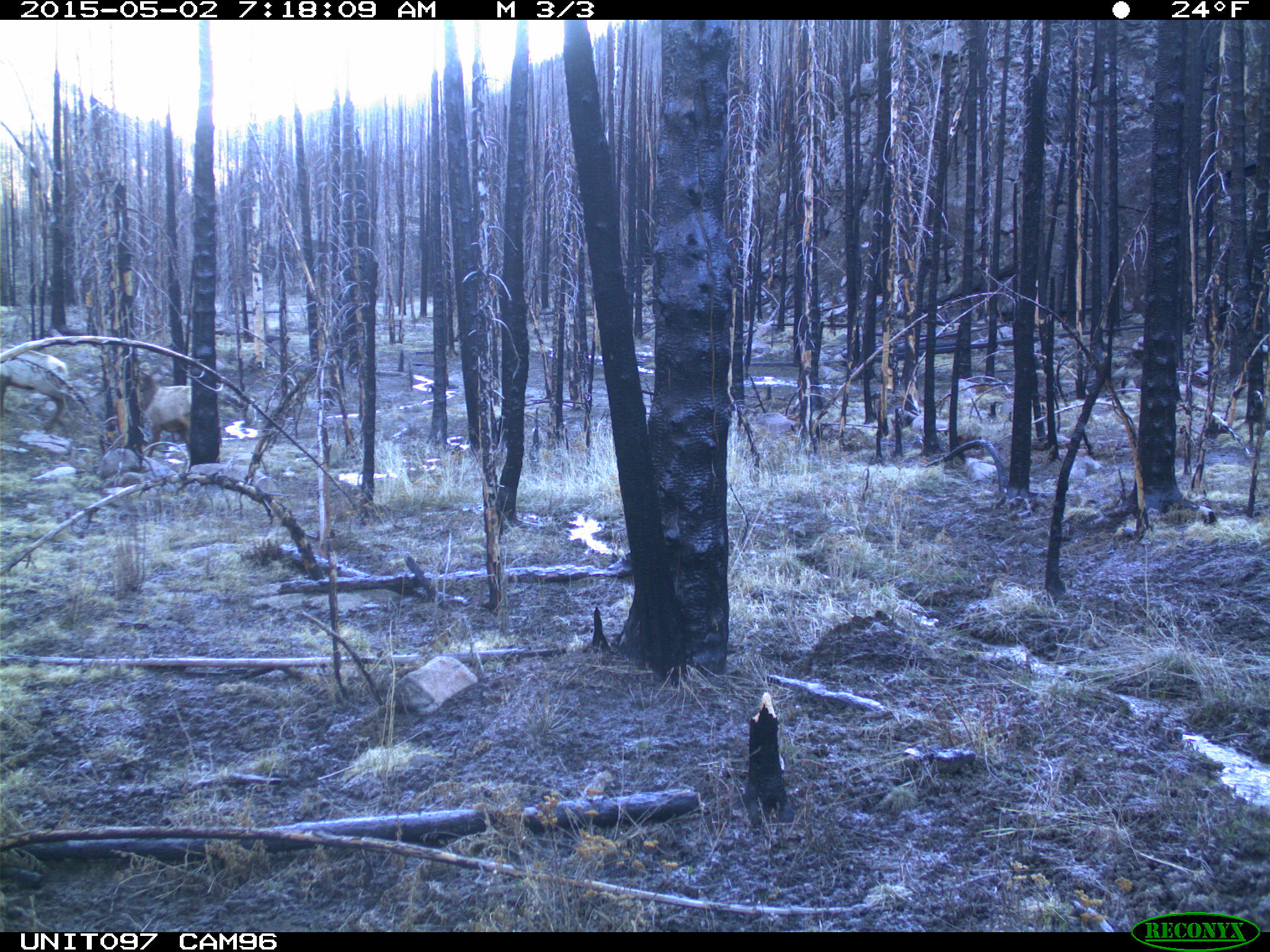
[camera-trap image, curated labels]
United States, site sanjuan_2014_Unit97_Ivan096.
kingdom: Animalia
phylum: Chordata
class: Mammalia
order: Artiodactyla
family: Cervidae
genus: Cervus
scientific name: Cervus elaphus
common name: red deer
Cervus elaphus (red deer).